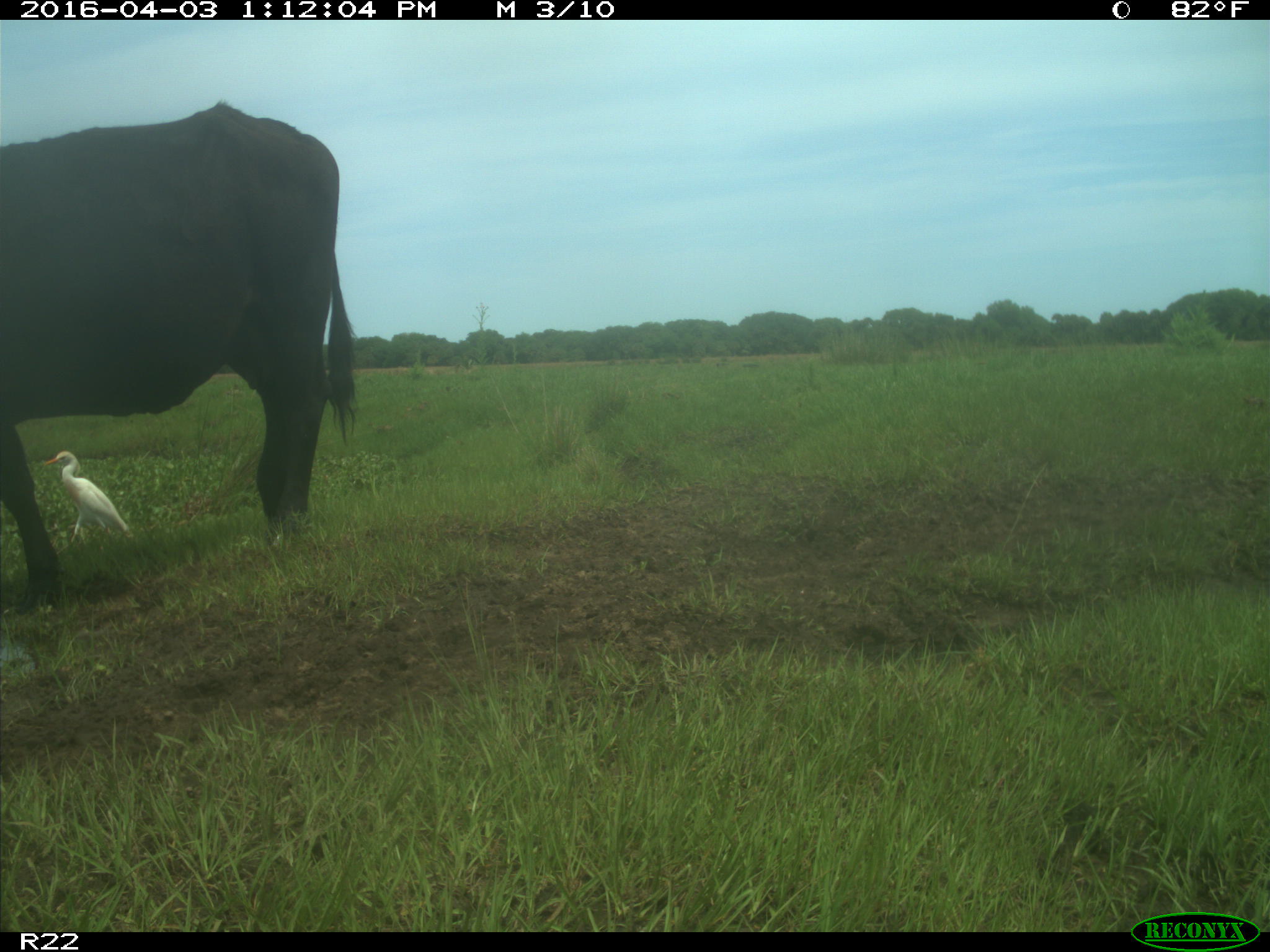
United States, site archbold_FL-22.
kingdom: Animalia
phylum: Chordata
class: Mammalia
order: Artiodactyla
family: Bovidae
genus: Bos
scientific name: Bos taurus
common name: domestic cow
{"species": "Bos taurus (domestic cow)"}